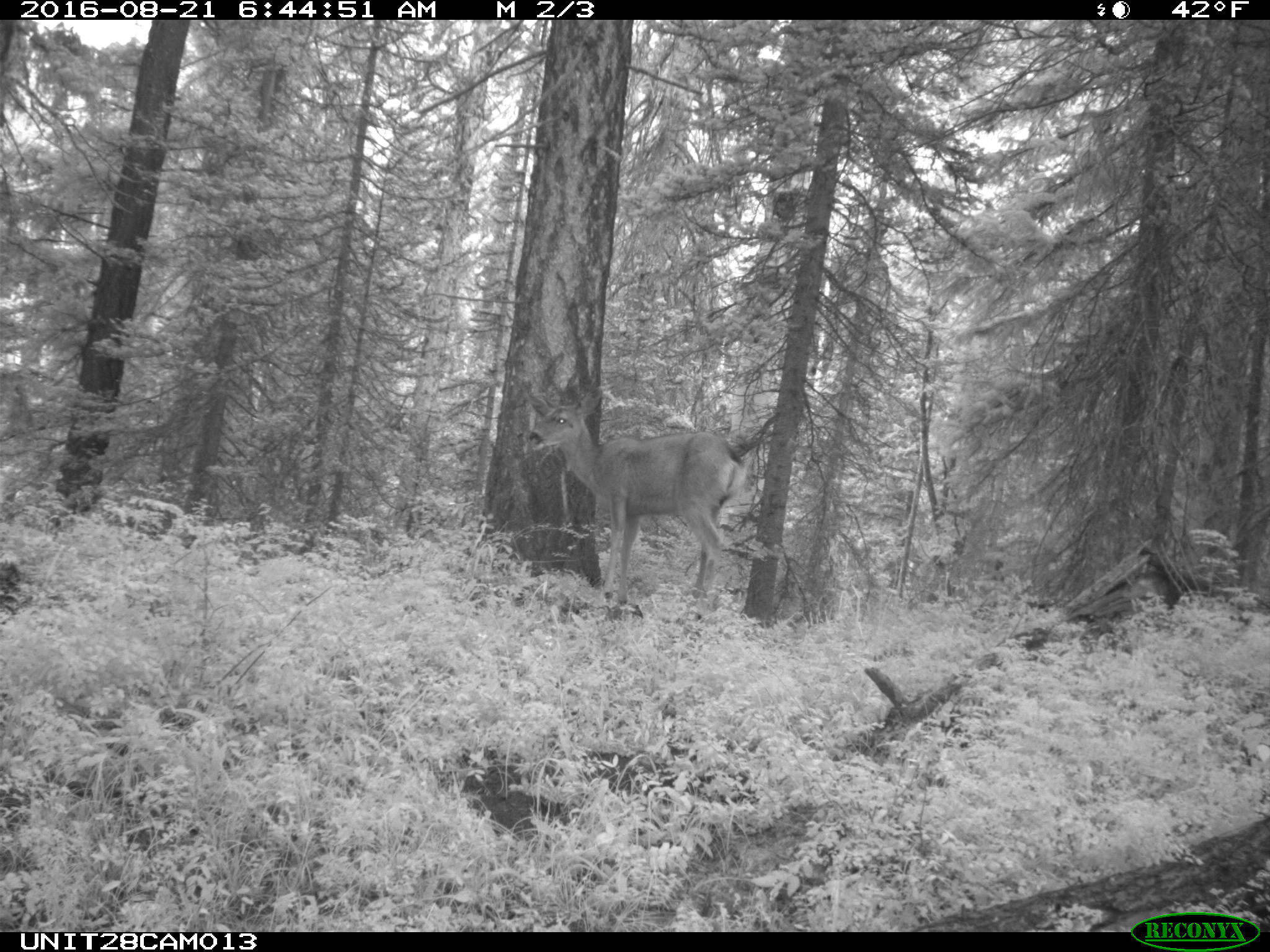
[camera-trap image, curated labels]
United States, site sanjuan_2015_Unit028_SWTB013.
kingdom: Animalia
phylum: Chordata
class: Mammalia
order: Artiodactyla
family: Cervidae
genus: Odocoileus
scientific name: Odocoileus hemionus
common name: mule deer